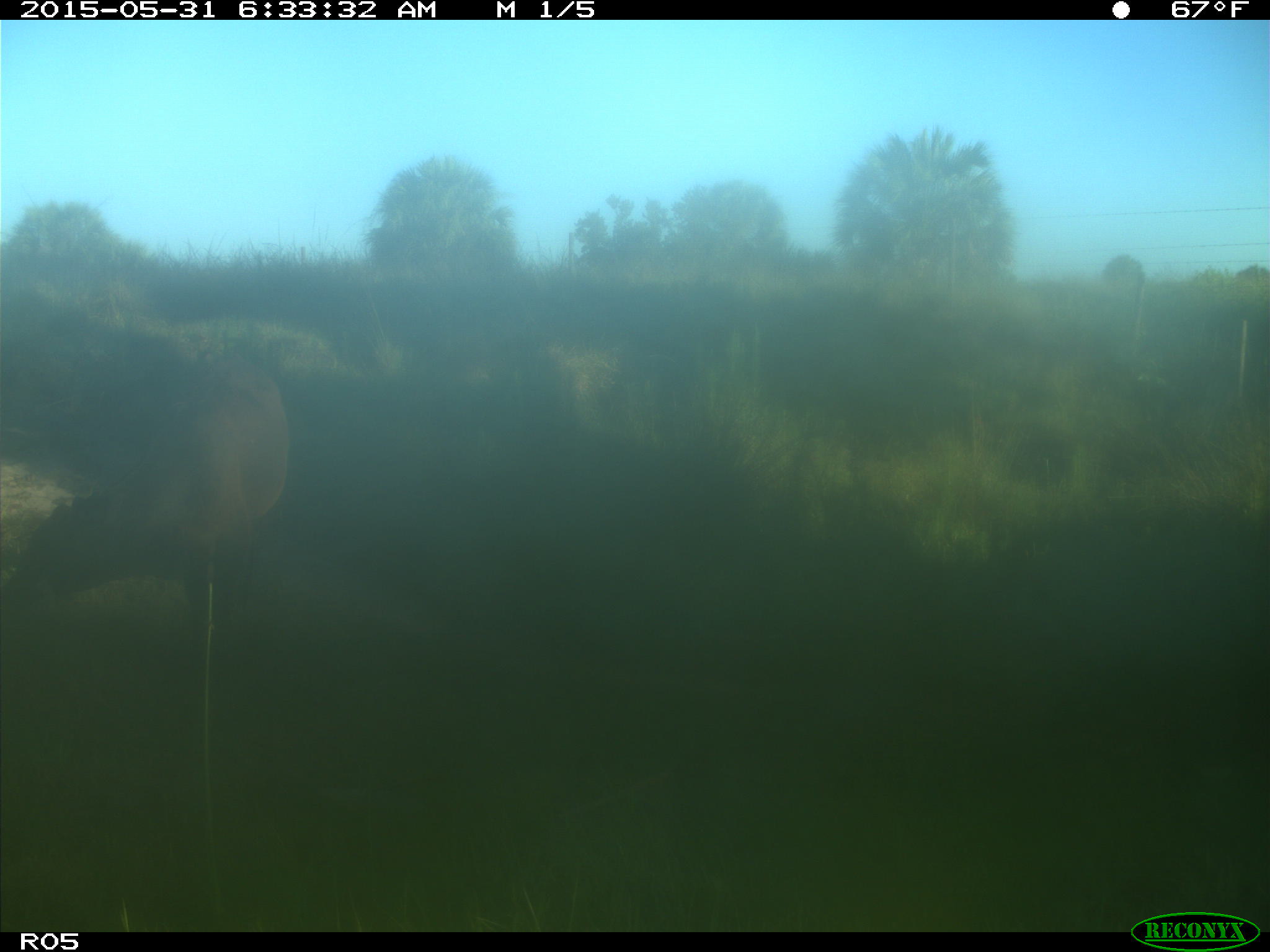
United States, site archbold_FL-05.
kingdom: Animalia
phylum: Chordata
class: Mammalia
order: Artiodactyla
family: Bovidae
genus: Bos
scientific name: Bos taurus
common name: domestic cow